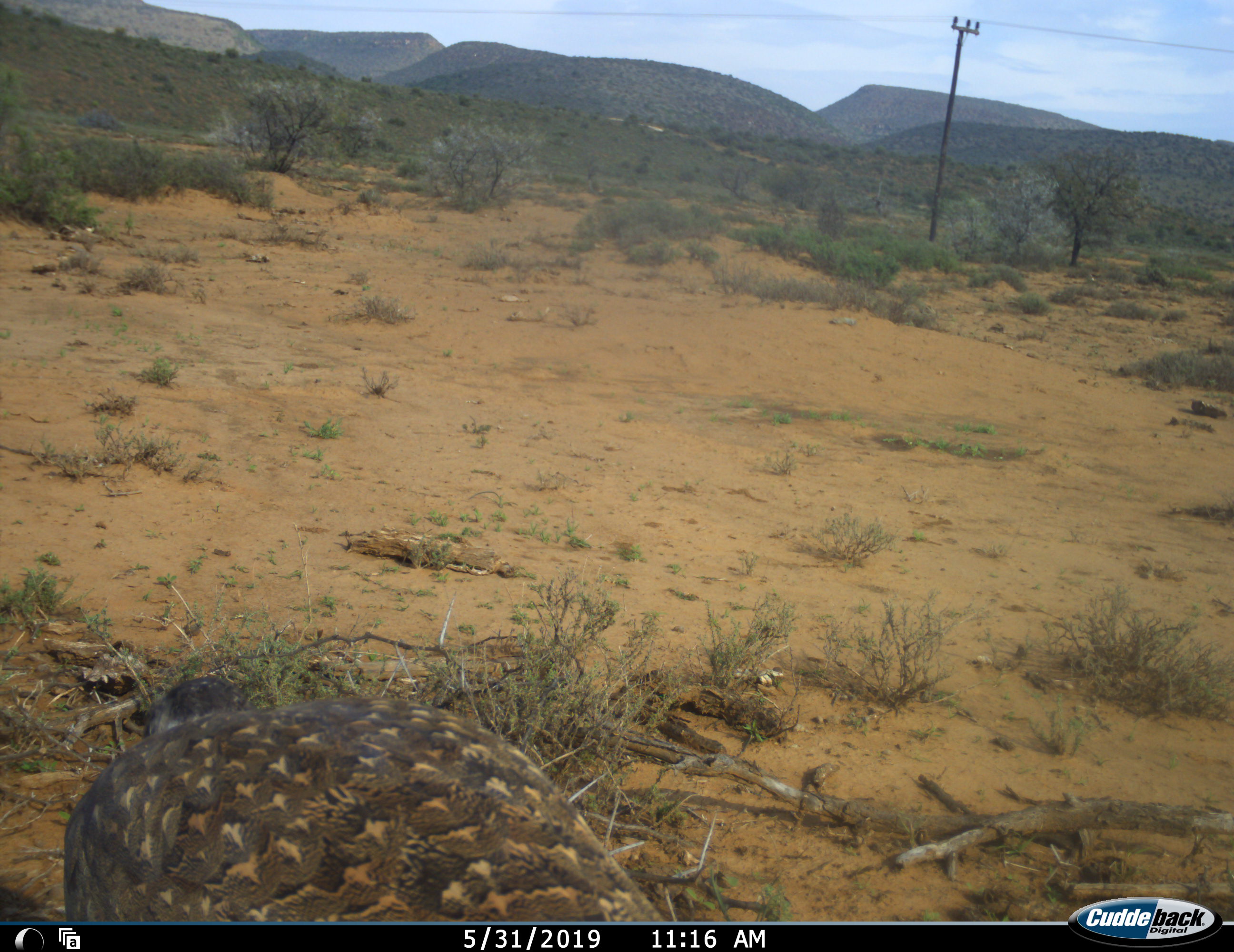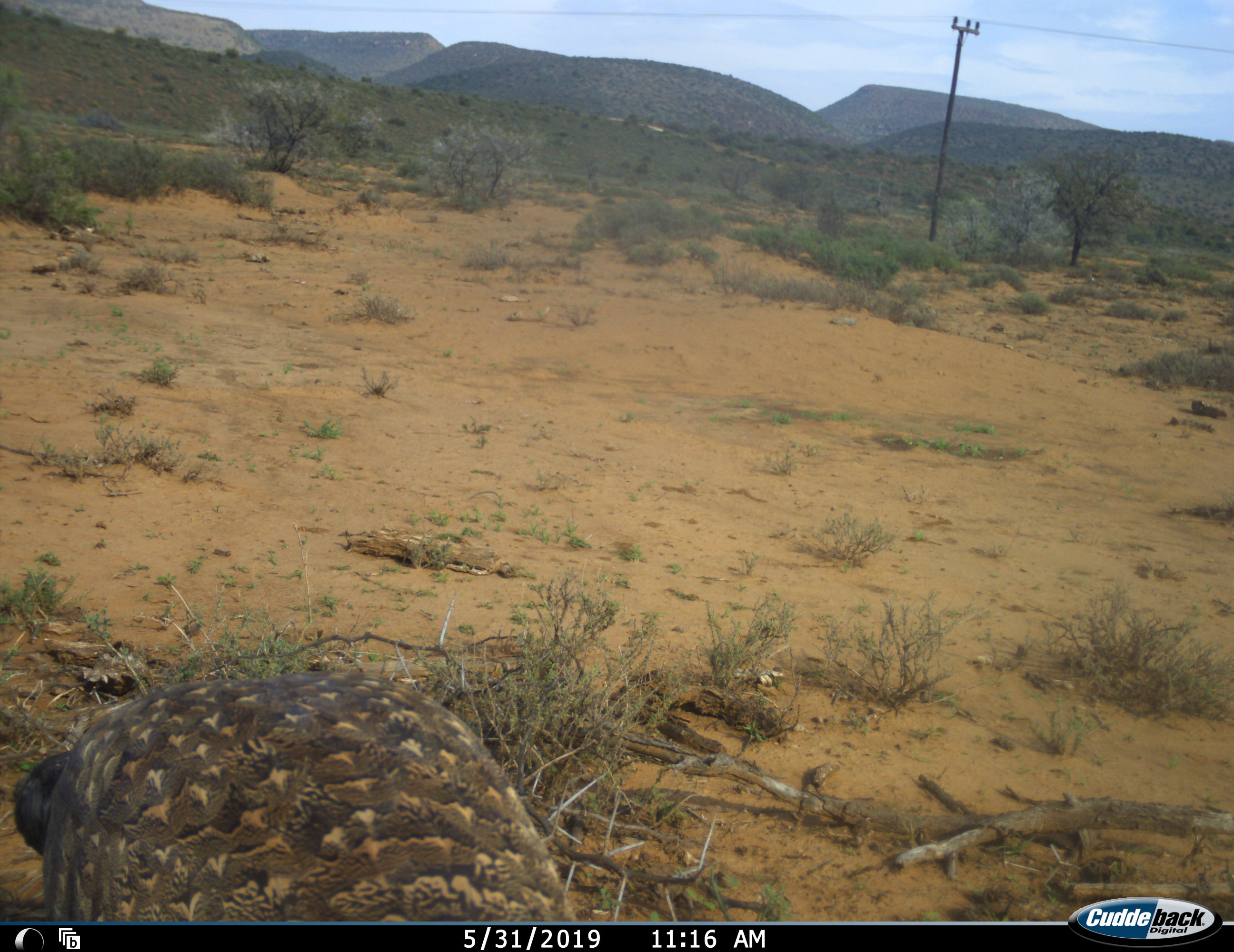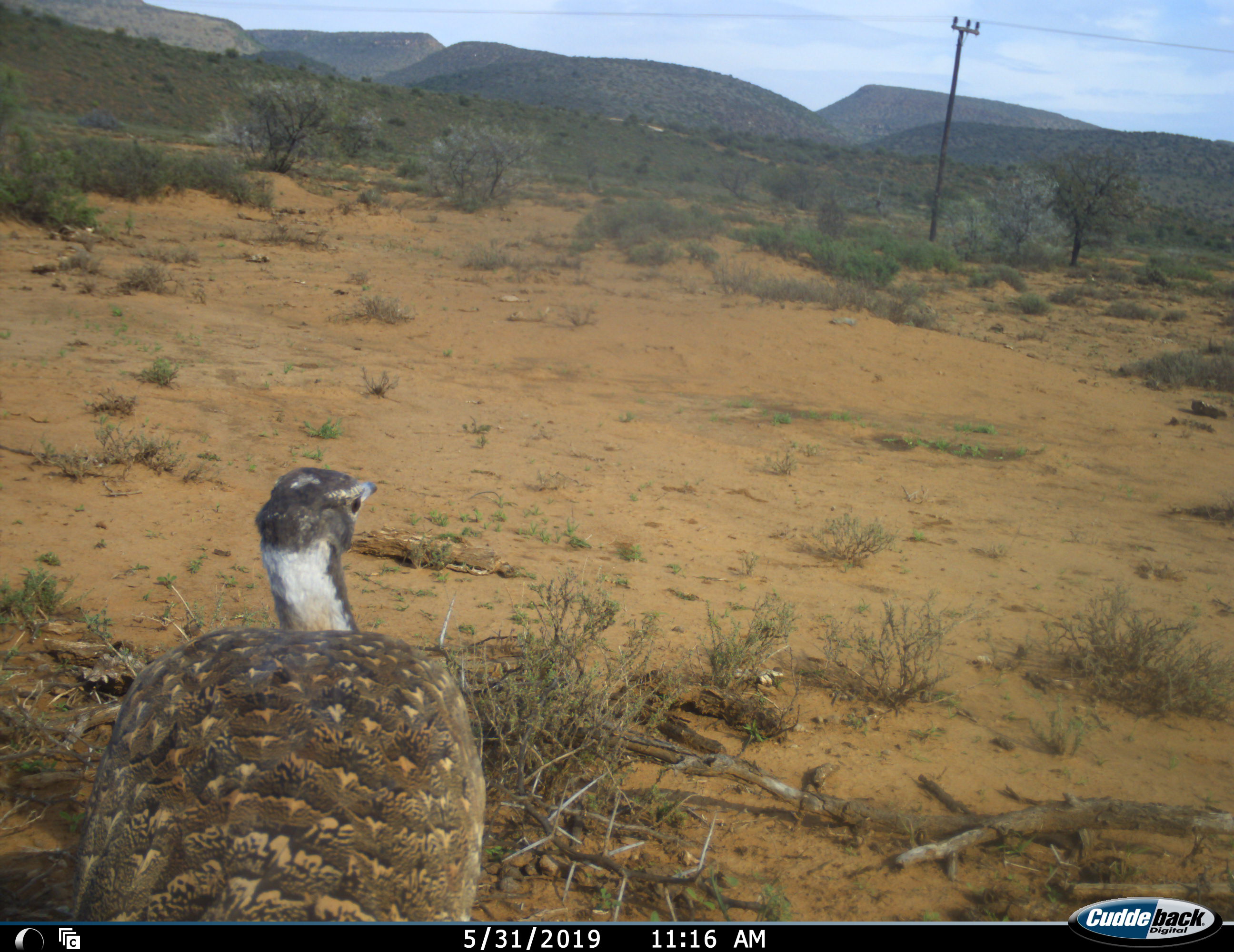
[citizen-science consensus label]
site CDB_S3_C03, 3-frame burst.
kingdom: Animalia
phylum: Chordata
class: Aves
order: Otidiformes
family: Otididae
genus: Ardeotis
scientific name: Ardeotis kori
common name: kori bustard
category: bustardkori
Bustardkori (kori bustard) (Ardeotis kori), count 1. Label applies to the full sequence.